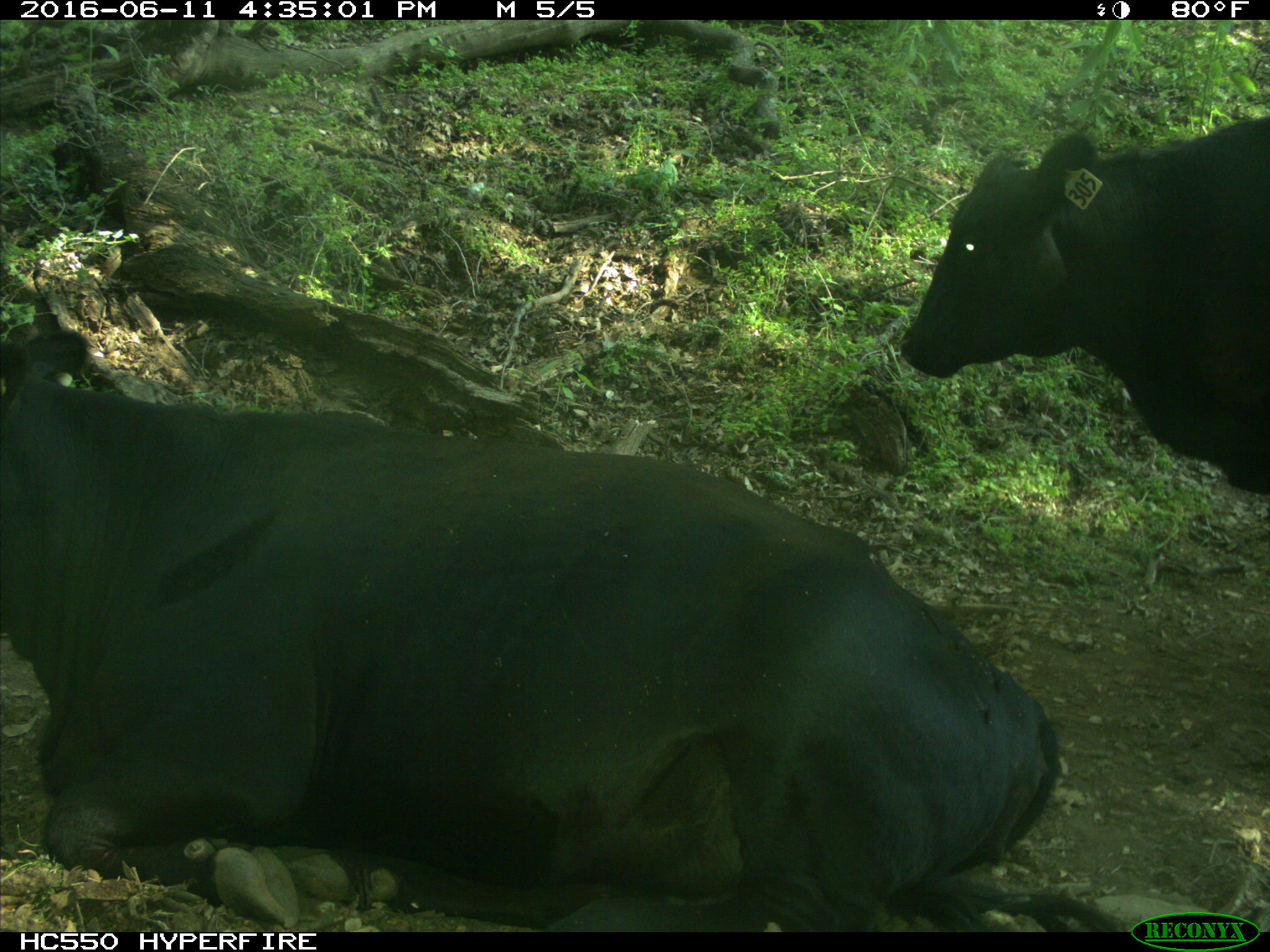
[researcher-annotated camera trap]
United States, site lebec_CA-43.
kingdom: Animalia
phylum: Chordata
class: Mammalia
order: Artiodactyla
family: Bovidae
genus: Bos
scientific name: Bos taurus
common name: domestic cow